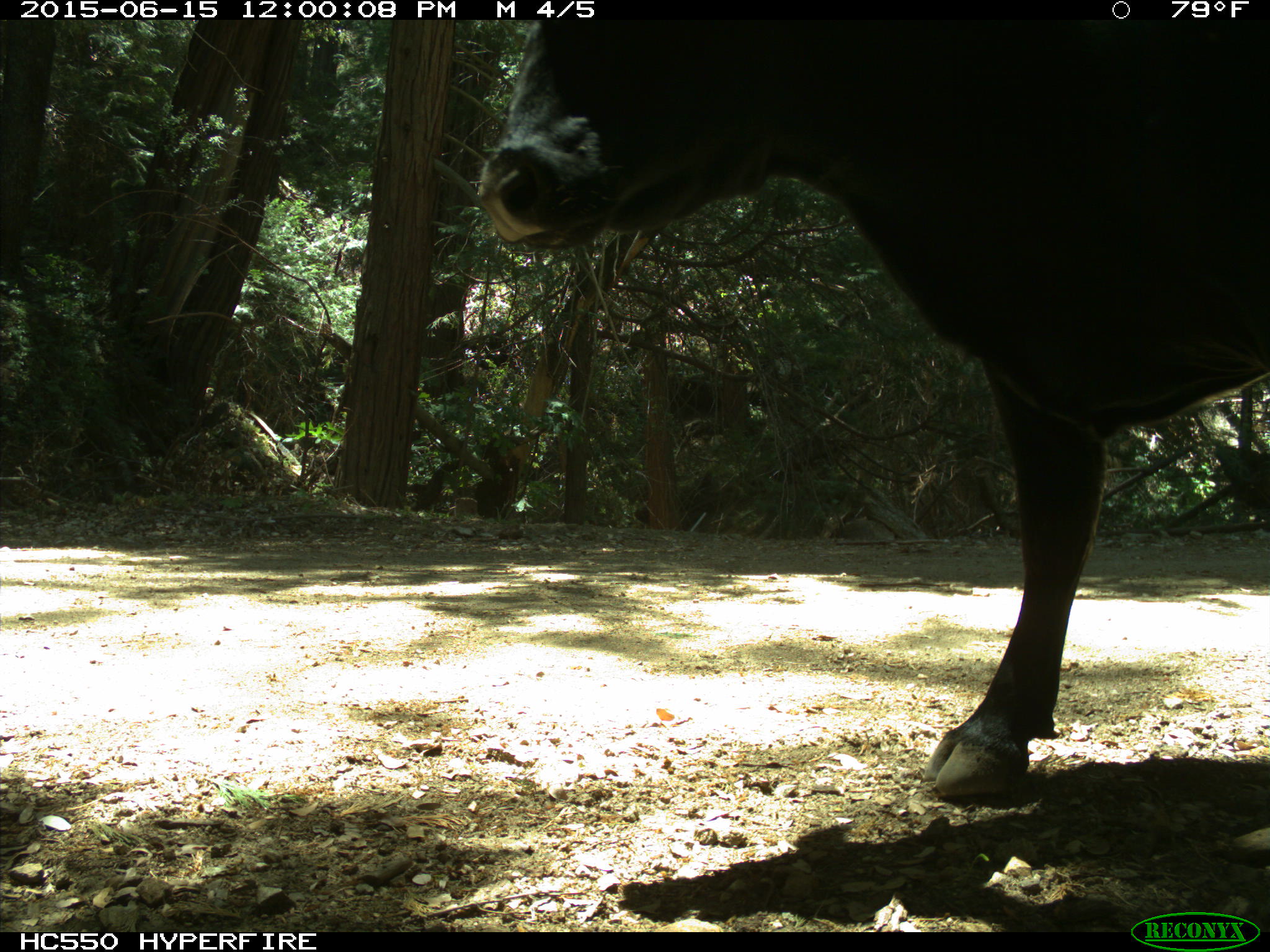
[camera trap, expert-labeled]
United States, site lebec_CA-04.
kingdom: Animalia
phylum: Chordata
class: Mammalia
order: Artiodactyla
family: Bovidae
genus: Bos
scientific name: Bos taurus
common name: domestic cow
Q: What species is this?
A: Bos taurus (domestic cow).